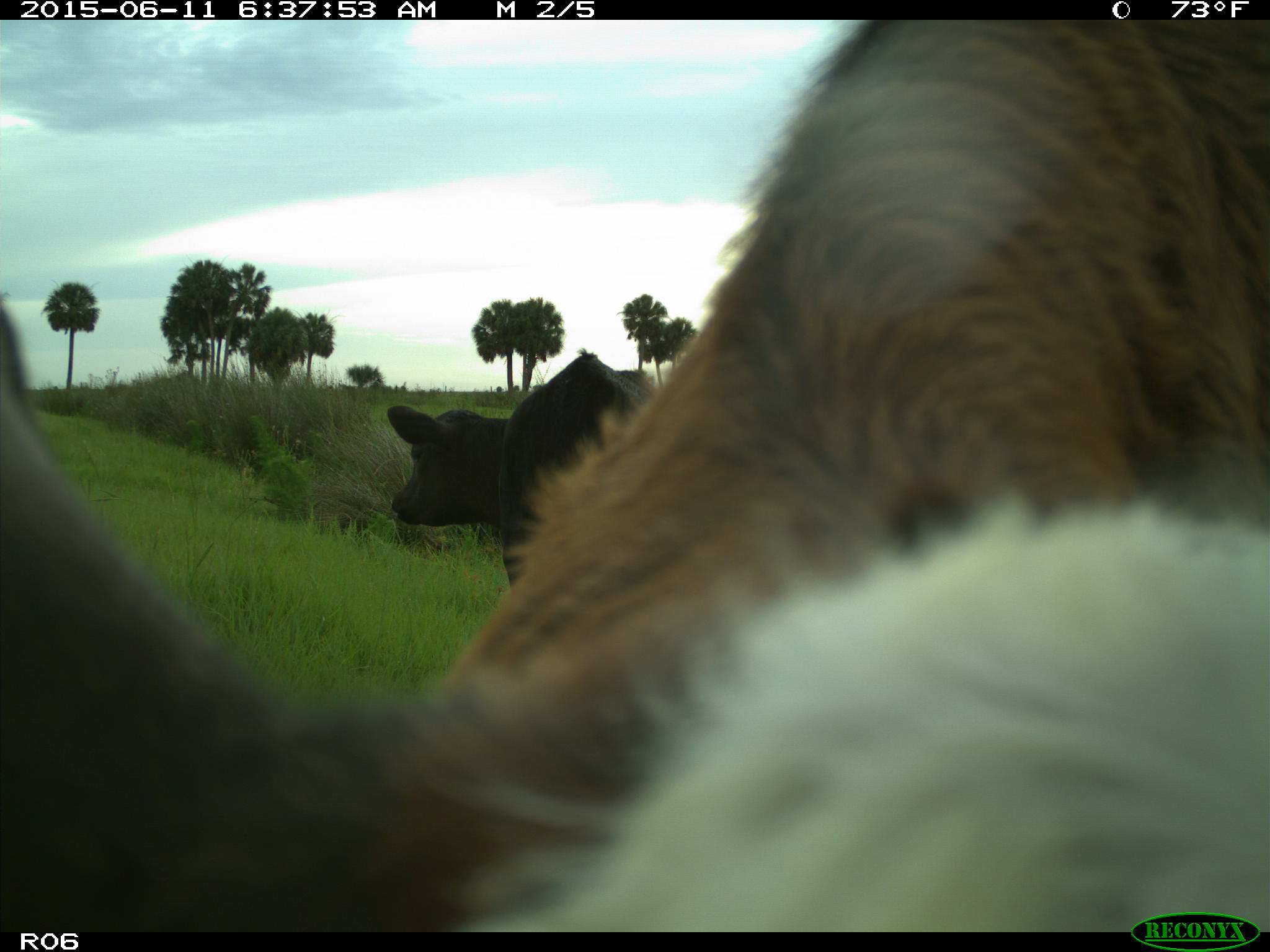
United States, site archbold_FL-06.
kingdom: Animalia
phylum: Chordata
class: Mammalia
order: Artiodactyla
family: Bovidae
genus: Bos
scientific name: Bos taurus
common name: domestic cow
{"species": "Bos taurus (domestic cow)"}